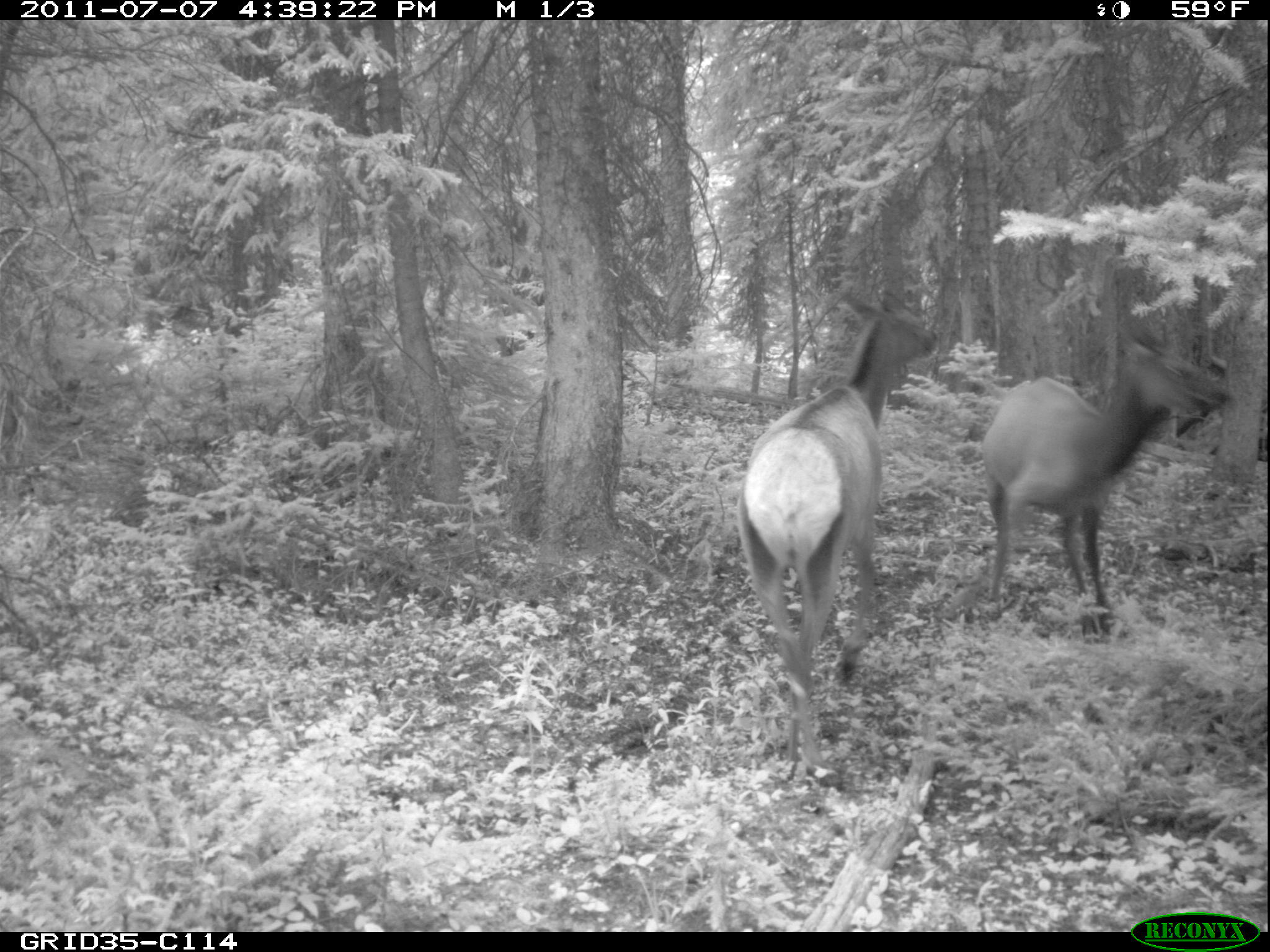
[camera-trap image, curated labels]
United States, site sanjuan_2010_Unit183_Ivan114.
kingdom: Animalia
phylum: Chordata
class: Mammalia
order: Artiodactyla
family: Cervidae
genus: Cervus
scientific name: Cervus elaphus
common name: red deer